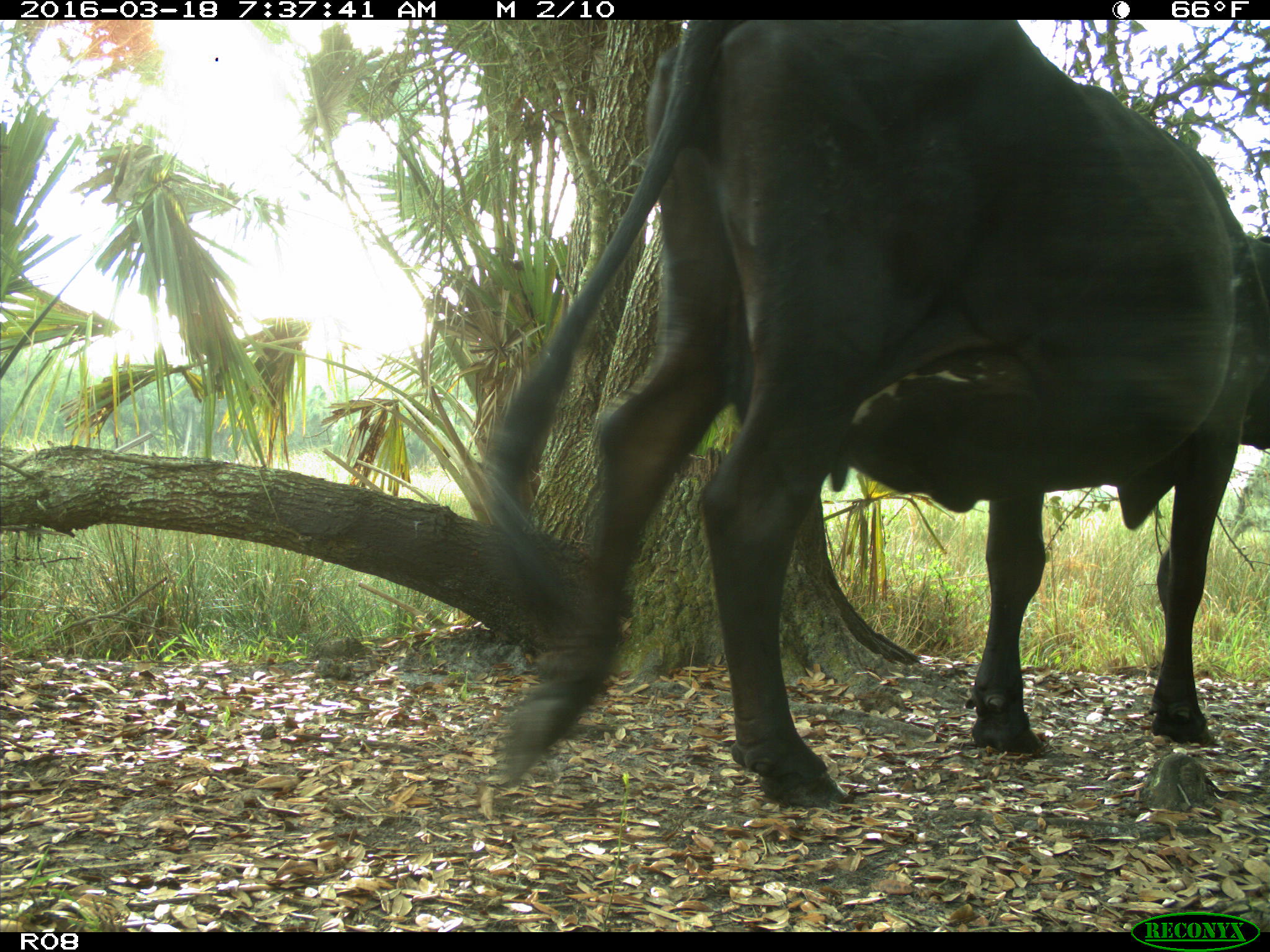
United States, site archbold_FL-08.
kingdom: Animalia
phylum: Chordata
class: Mammalia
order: Artiodactyla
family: Bovidae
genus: Bos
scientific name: Bos taurus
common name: domestic cow